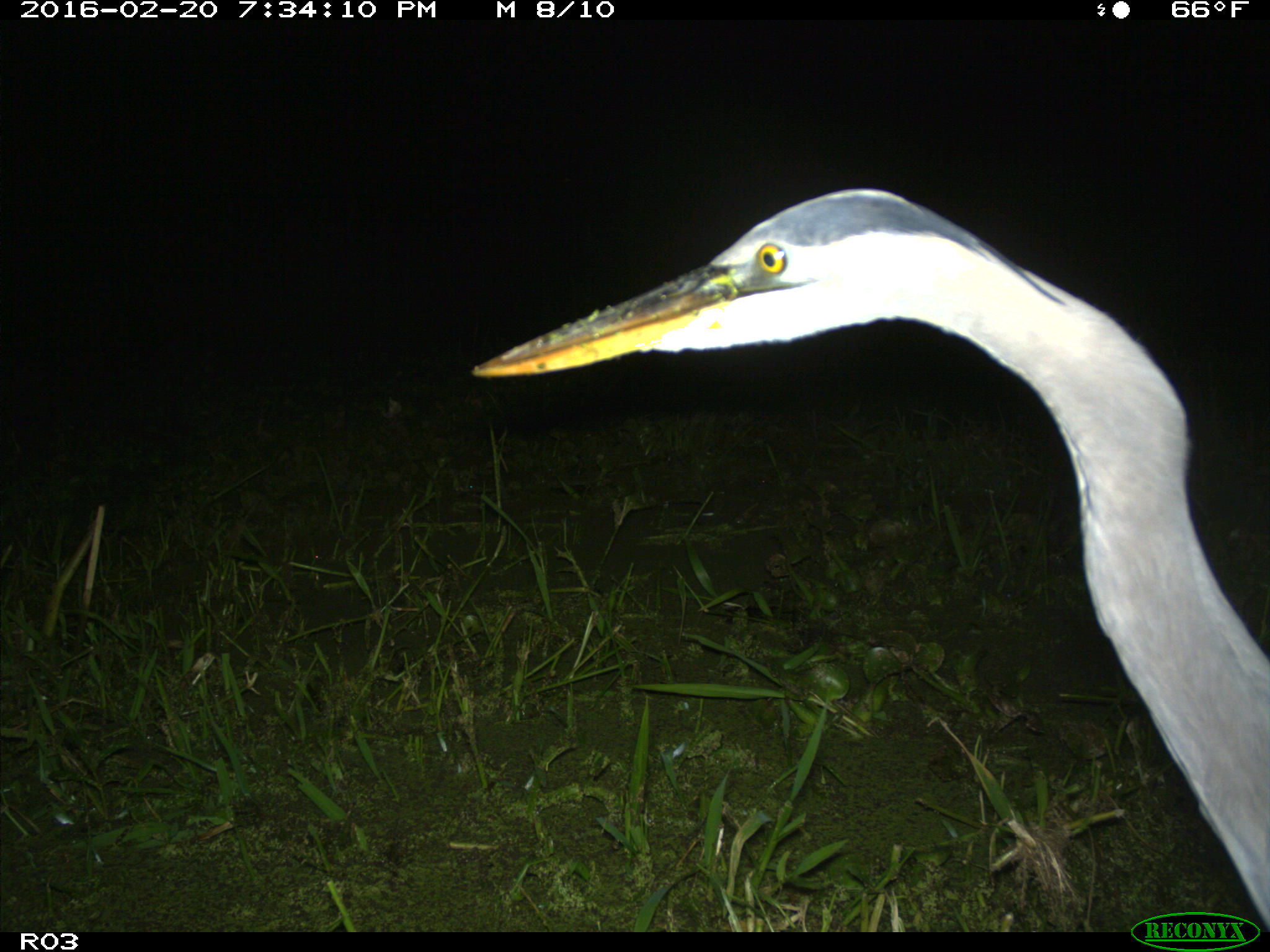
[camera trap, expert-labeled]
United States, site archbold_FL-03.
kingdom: Animalia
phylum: Chordata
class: Aves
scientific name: Aves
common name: birds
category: unidentified bird